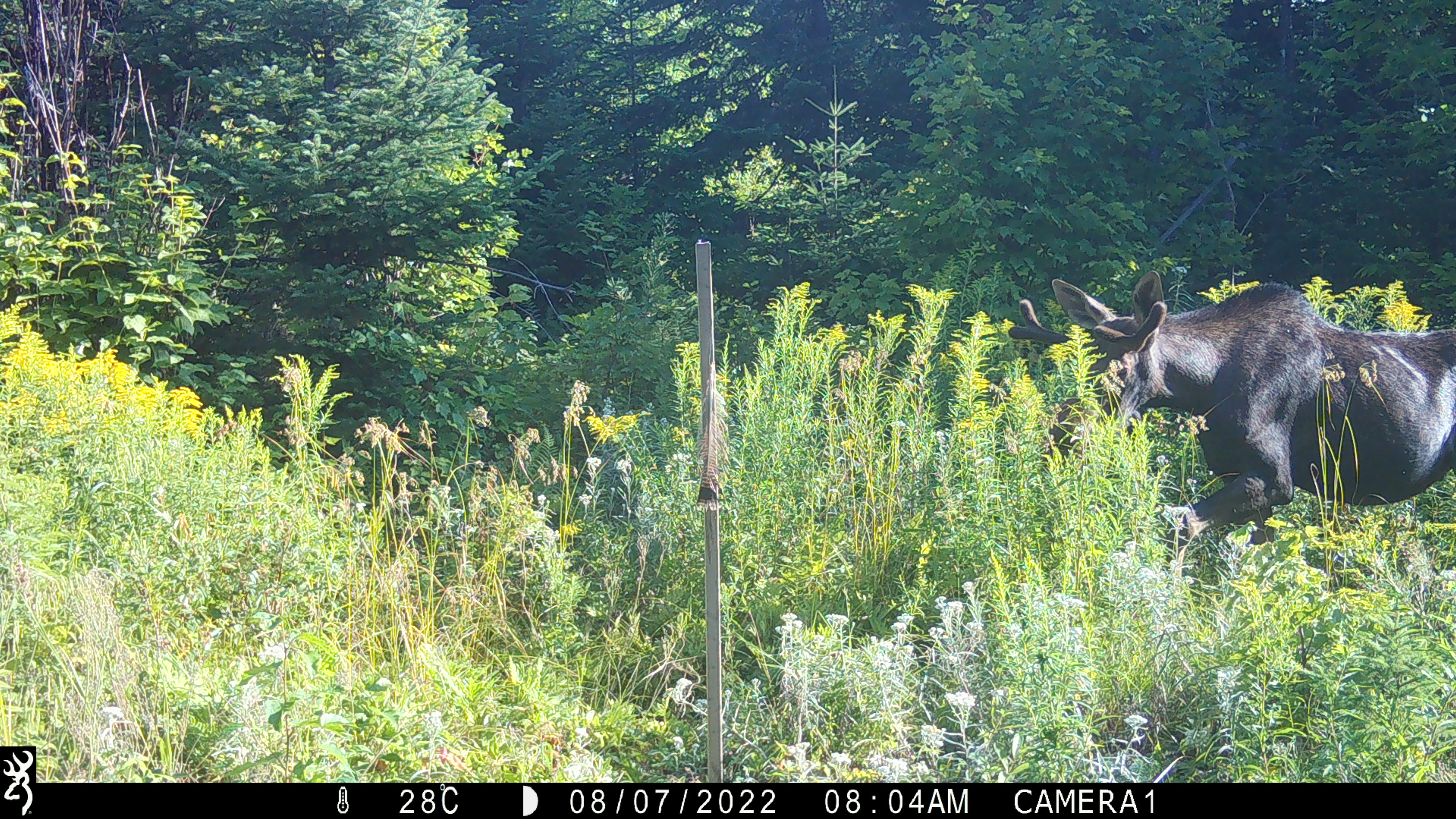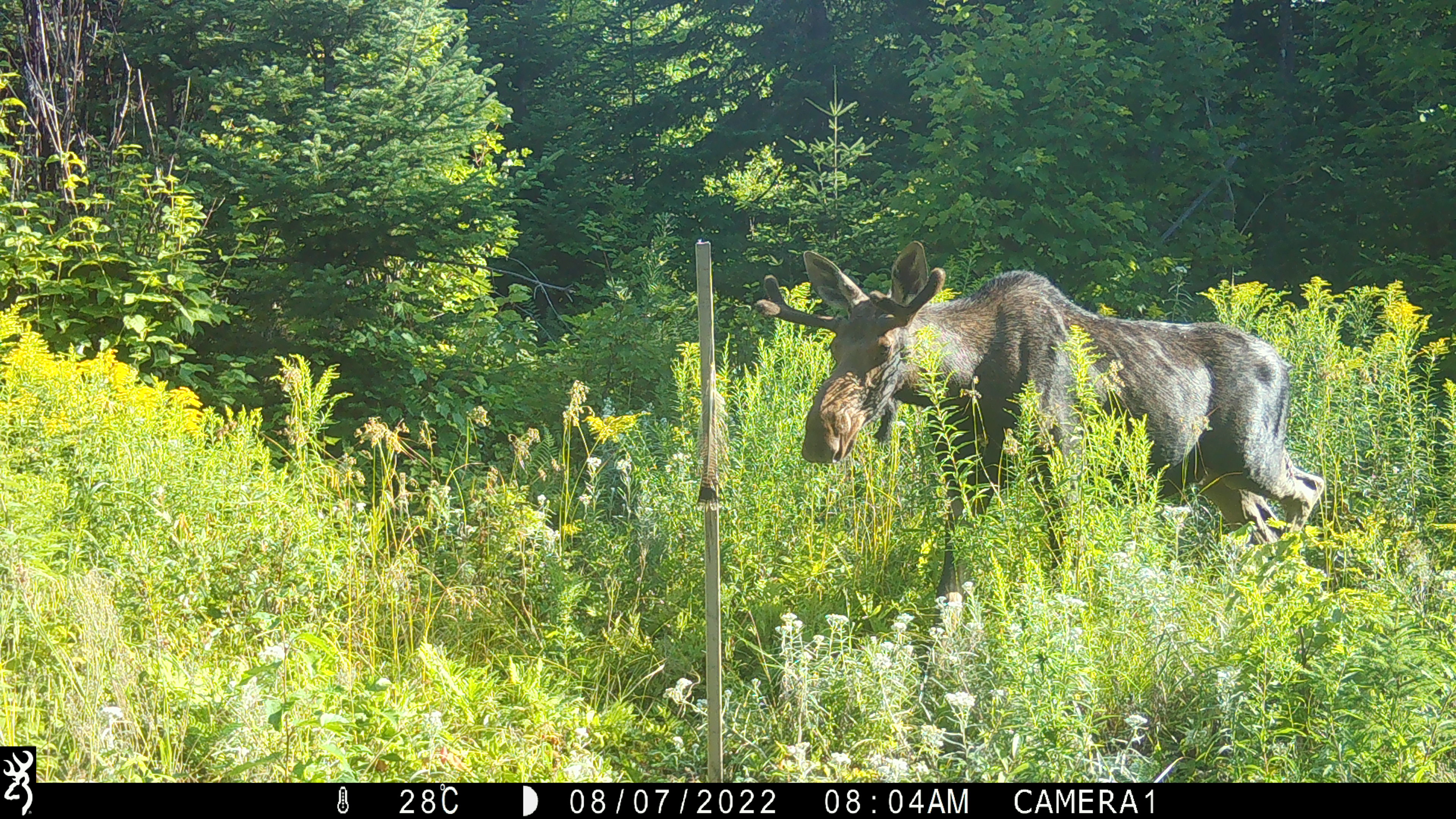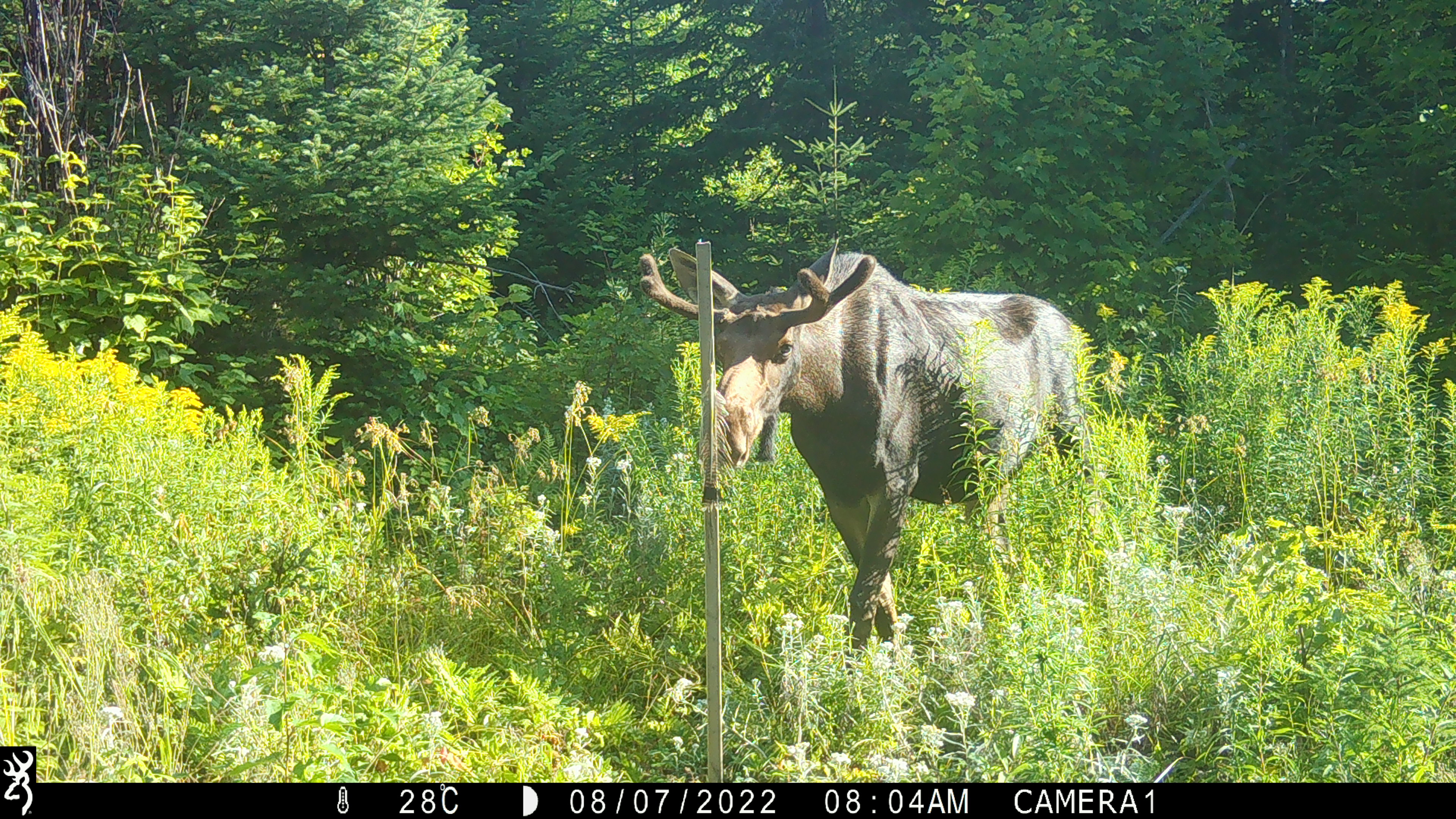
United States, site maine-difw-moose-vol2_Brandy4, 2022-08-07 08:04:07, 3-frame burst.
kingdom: Animalia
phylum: Chordata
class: Mammalia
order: Artiodactyla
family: Cervidae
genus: Alces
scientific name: Alces alces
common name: moose